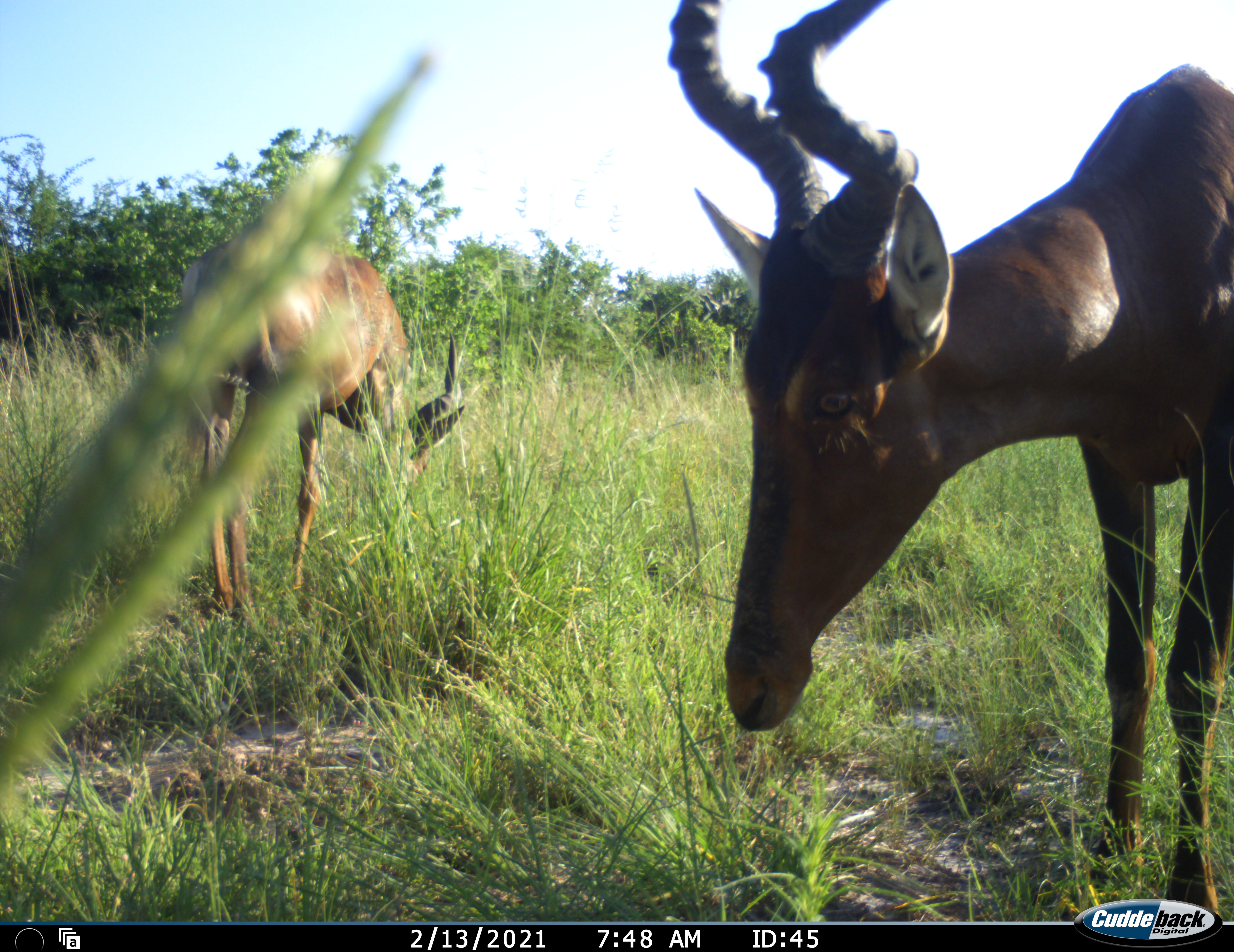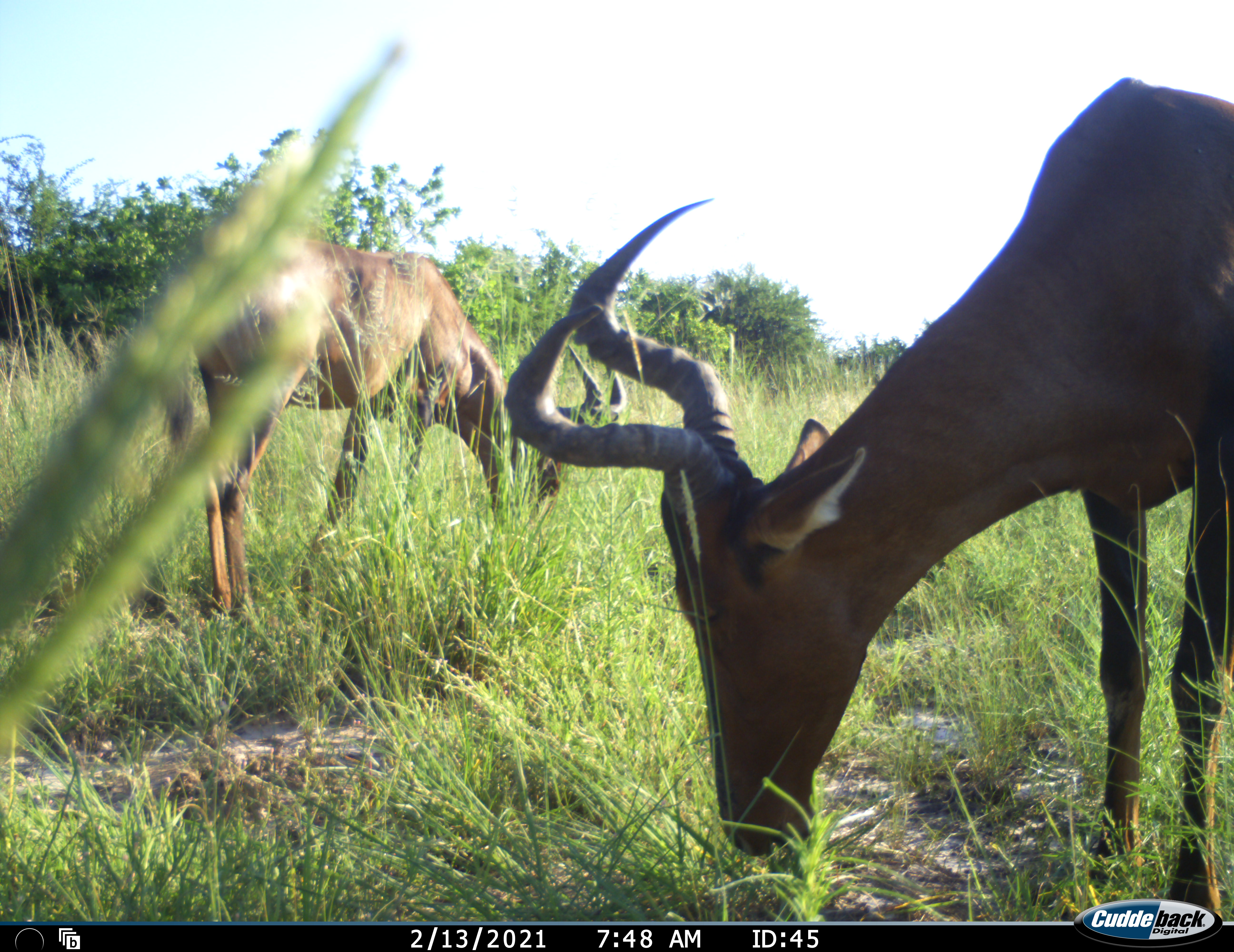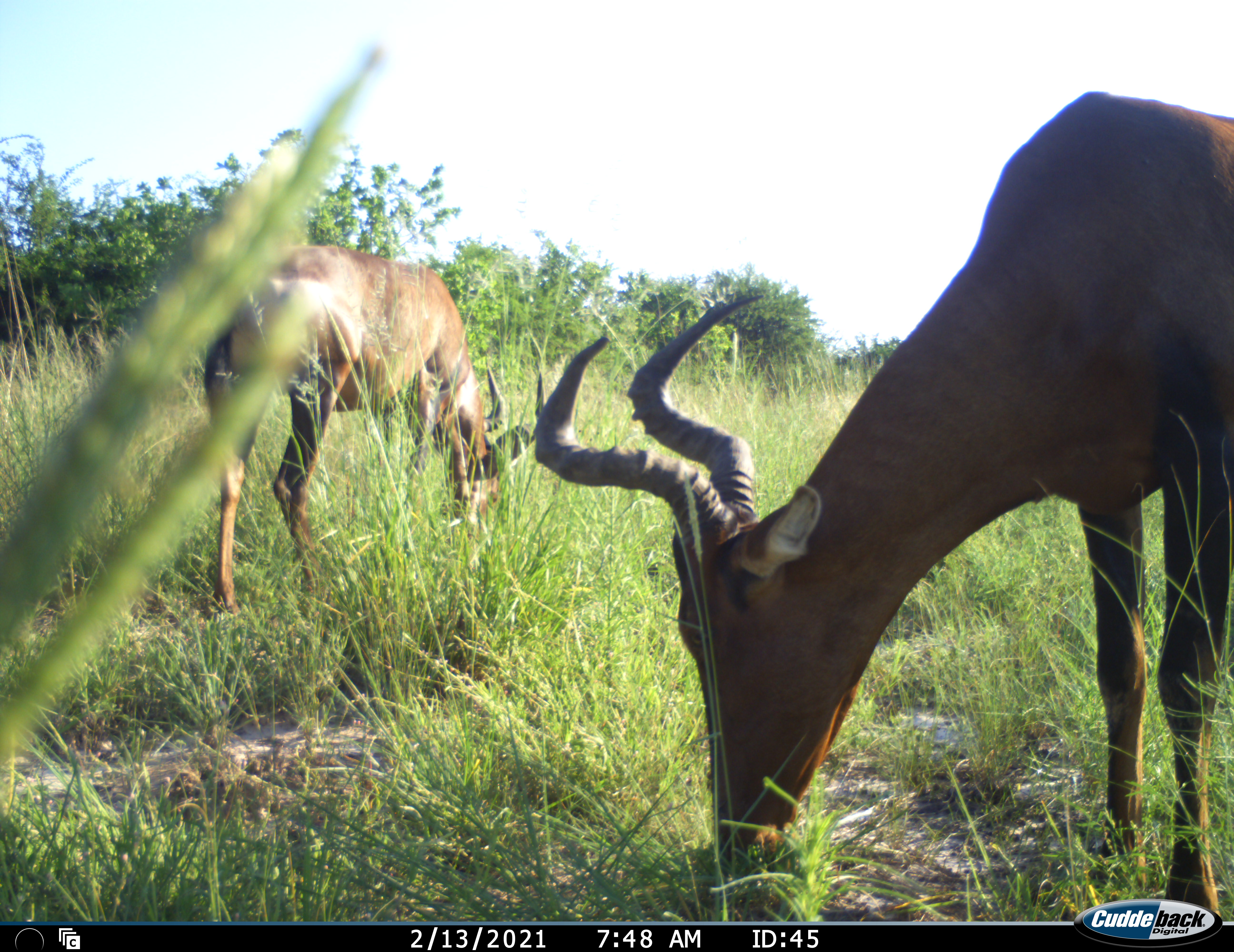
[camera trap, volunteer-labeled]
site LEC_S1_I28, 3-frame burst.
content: unidentified animal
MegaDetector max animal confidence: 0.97